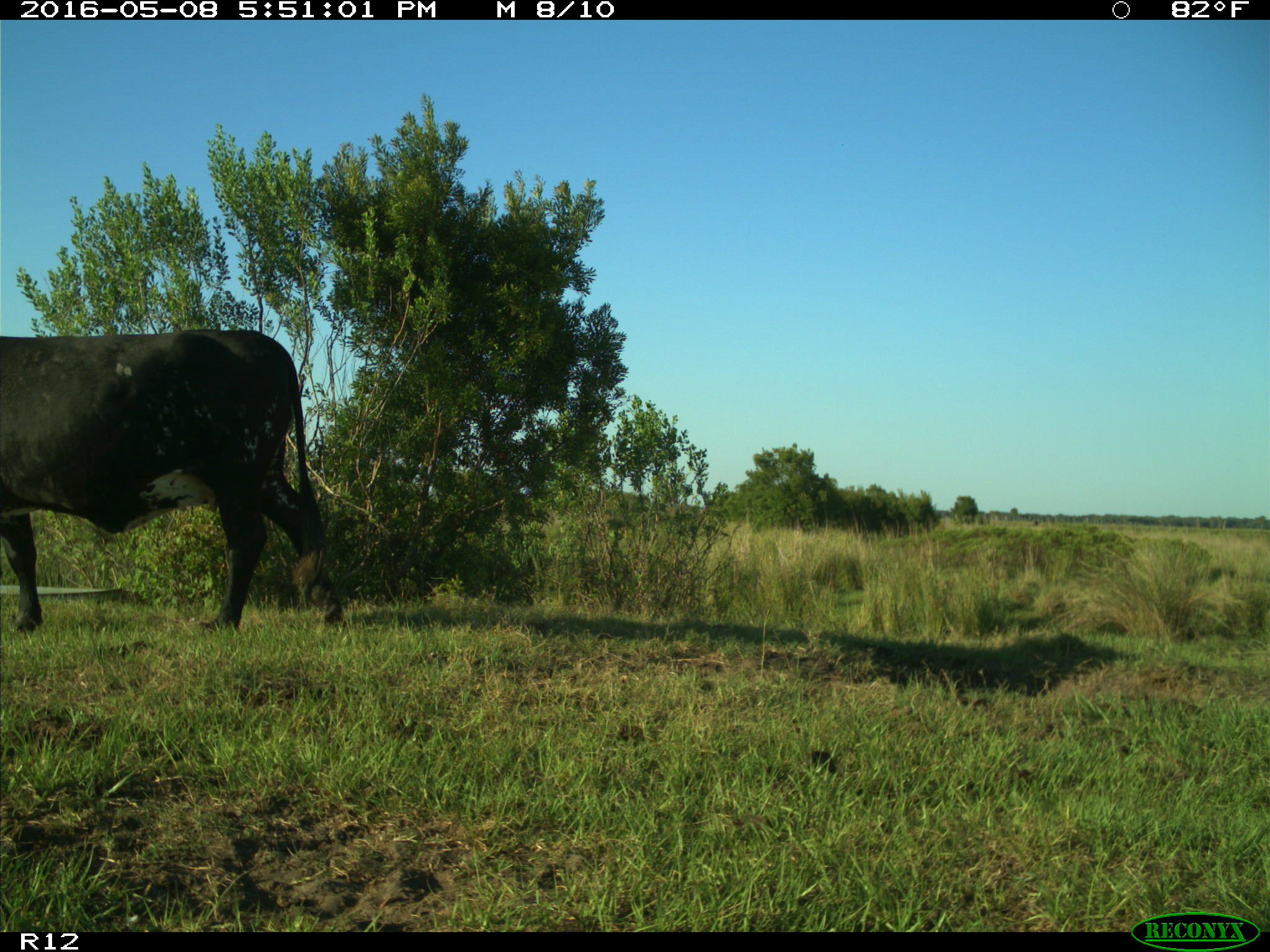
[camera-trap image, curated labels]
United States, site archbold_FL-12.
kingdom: Animalia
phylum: Chordata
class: Mammalia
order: Artiodactyla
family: Bovidae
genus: Bos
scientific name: Bos taurus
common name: domestic cow